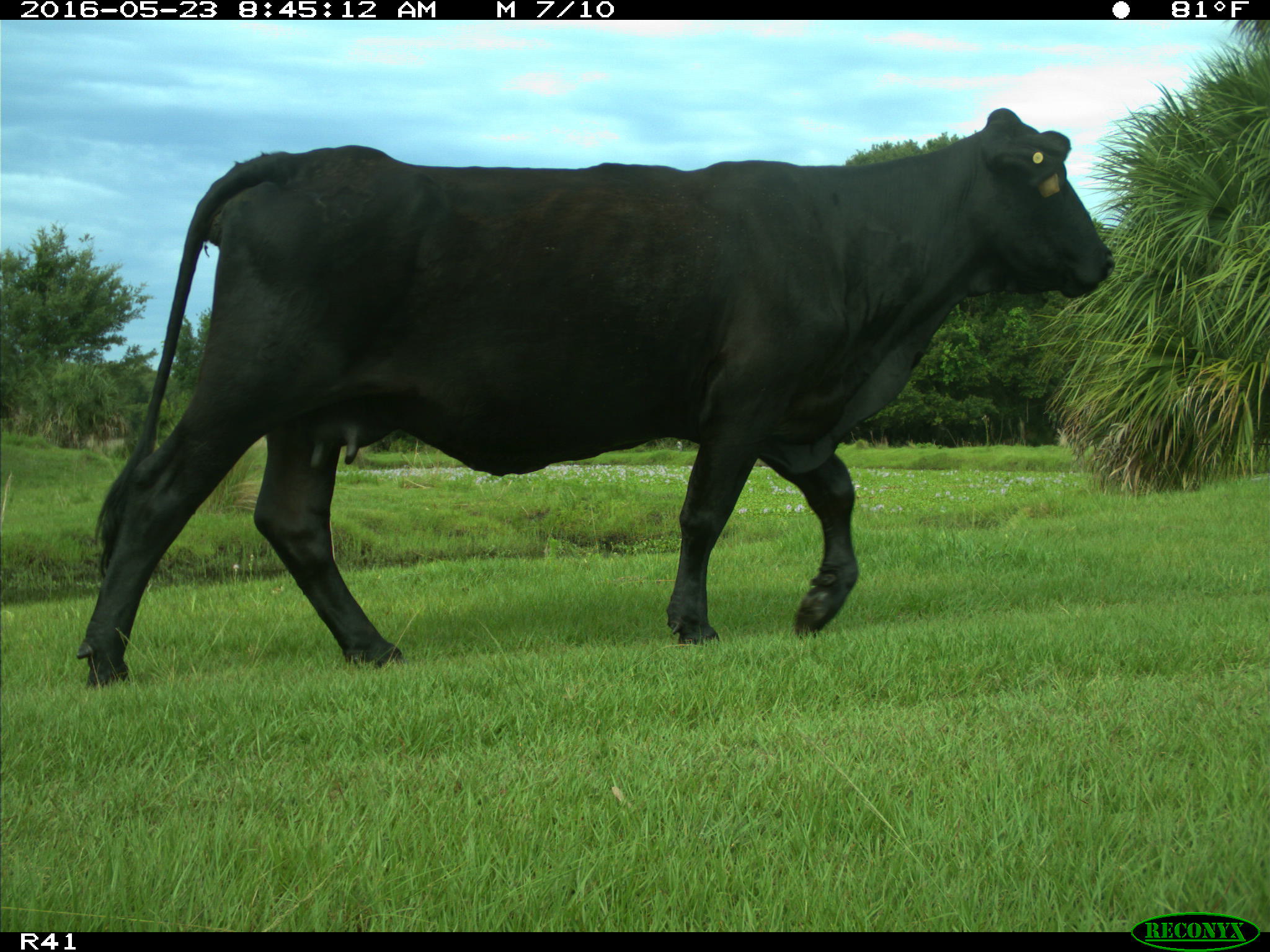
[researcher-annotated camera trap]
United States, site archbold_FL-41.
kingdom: Animalia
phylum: Chordata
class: Mammalia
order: Artiodactyla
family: Bovidae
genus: Bos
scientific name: Bos taurus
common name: domestic cow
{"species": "Bos taurus (domestic cow)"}